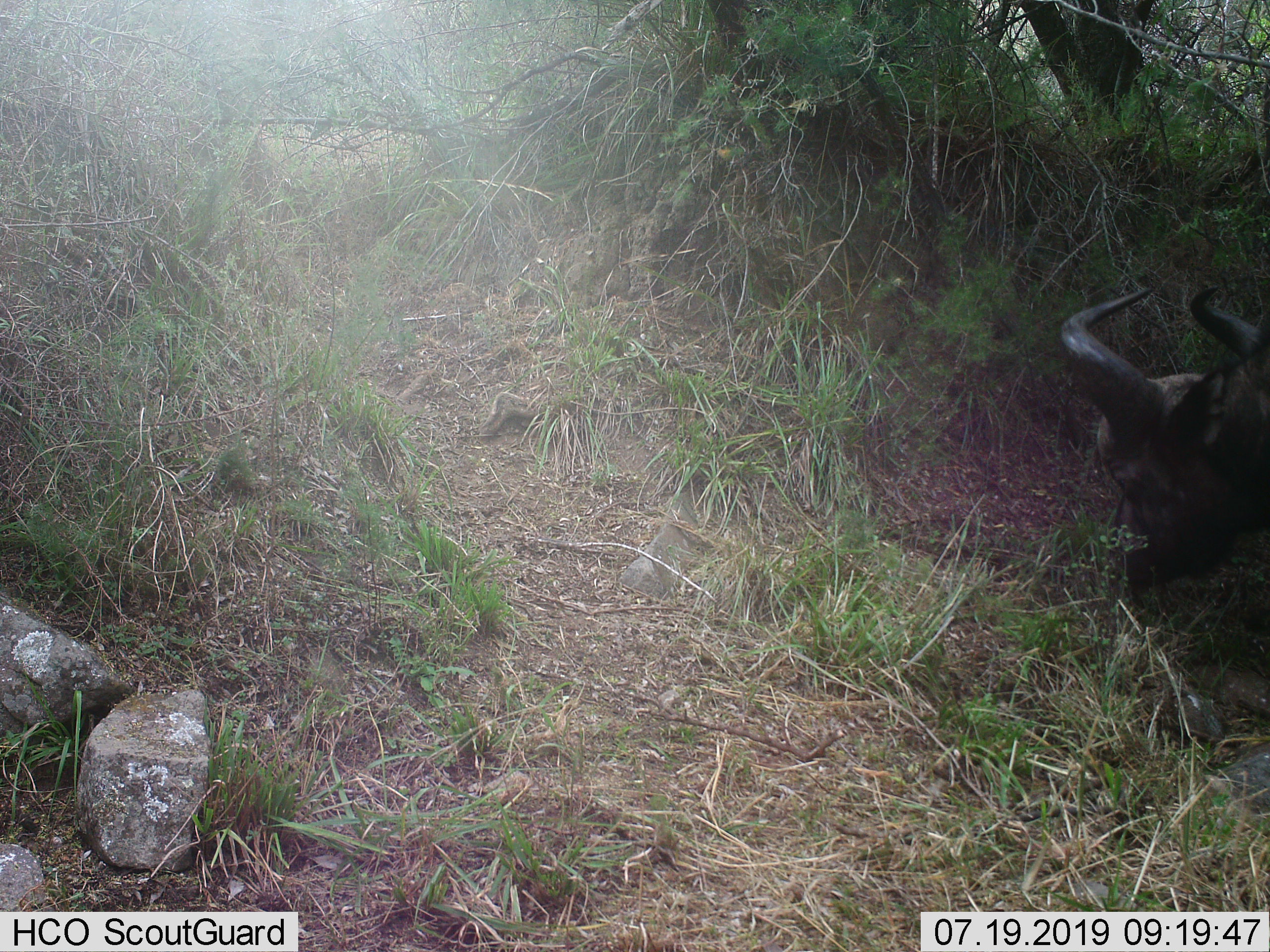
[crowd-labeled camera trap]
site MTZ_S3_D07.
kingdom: Animalia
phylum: Chordata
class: Mammalia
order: Artiodactyla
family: Bovidae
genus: Syncerus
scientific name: Syncerus caffer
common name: african buffalo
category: buffalo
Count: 1.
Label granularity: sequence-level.